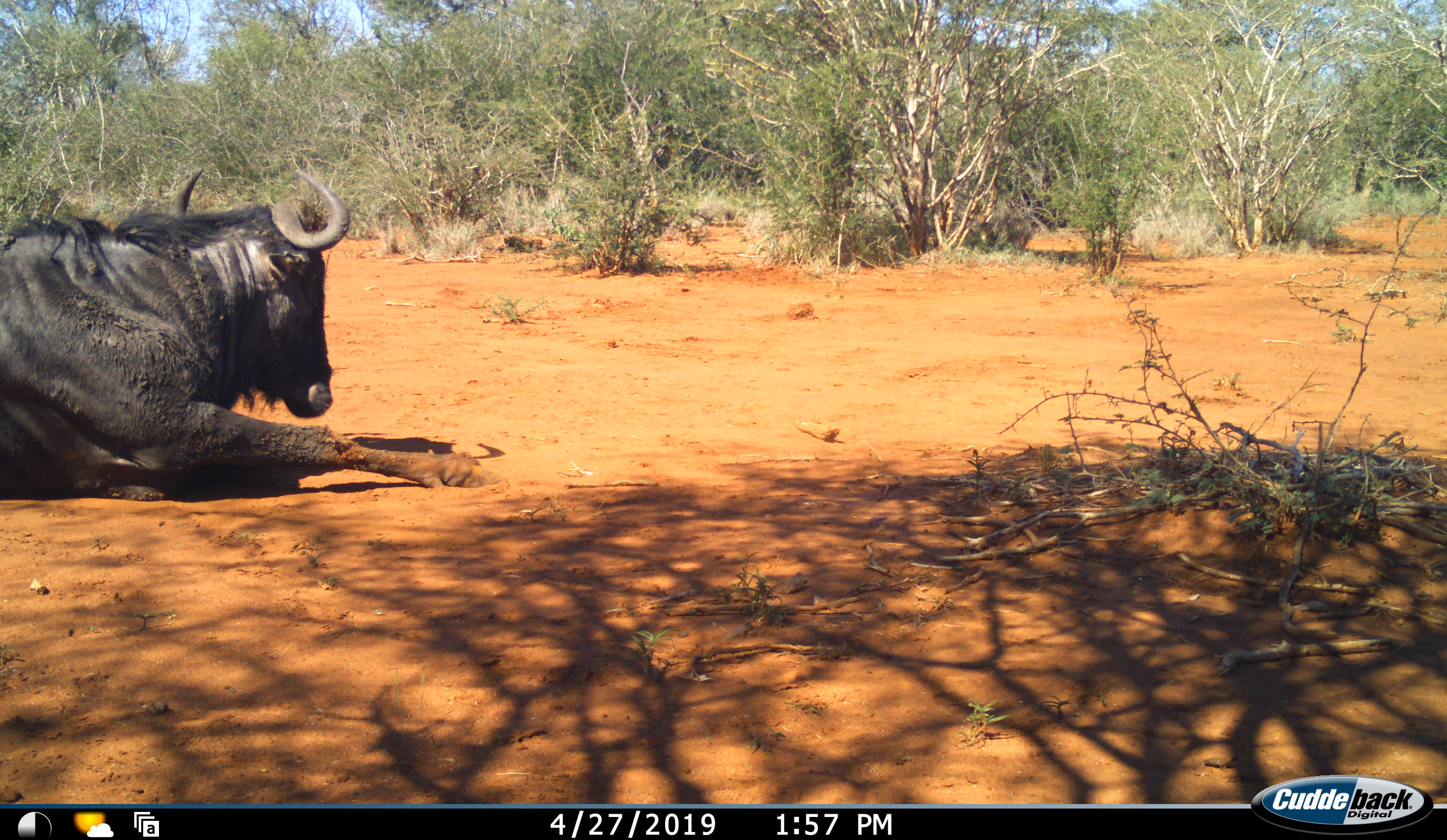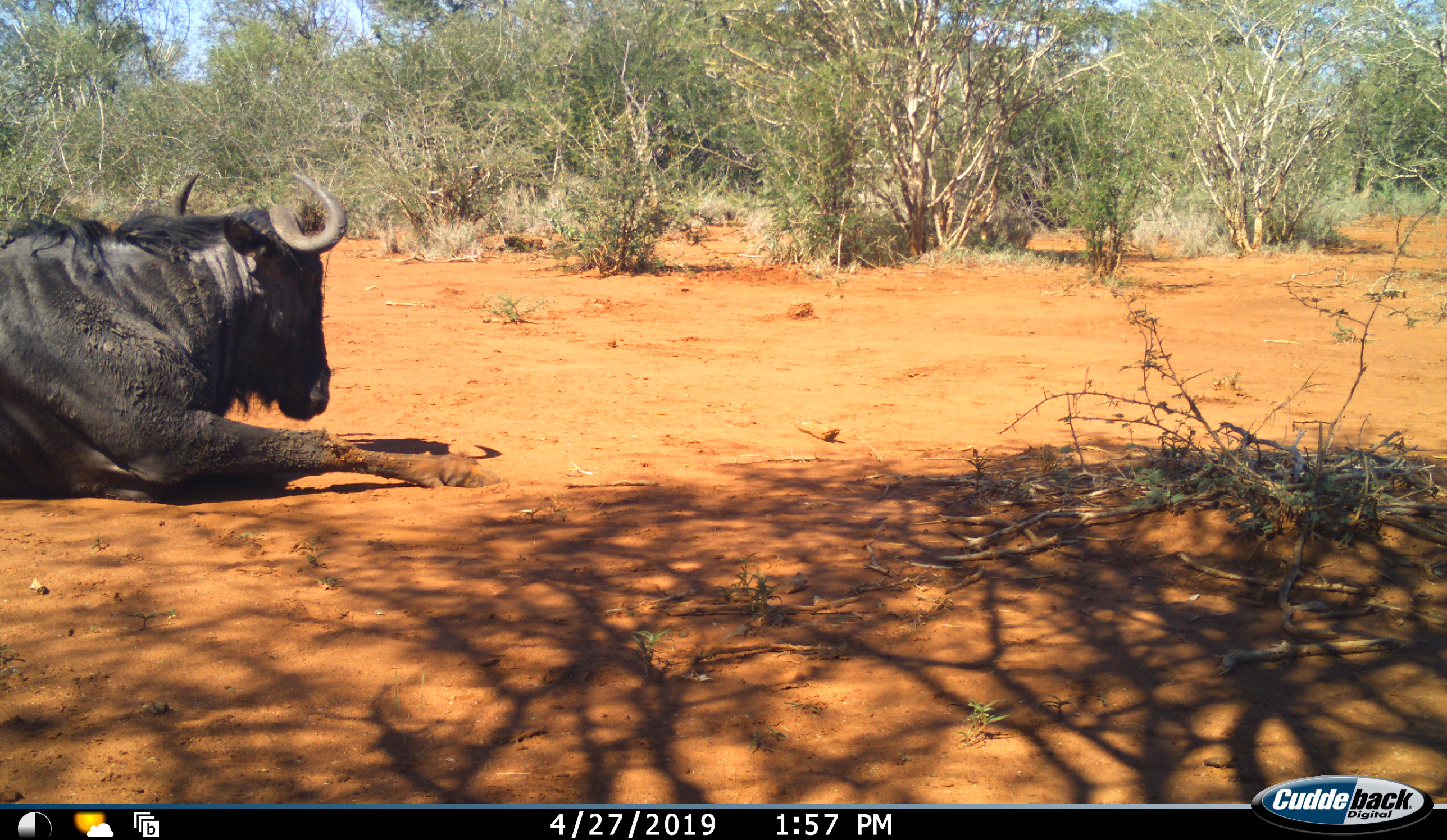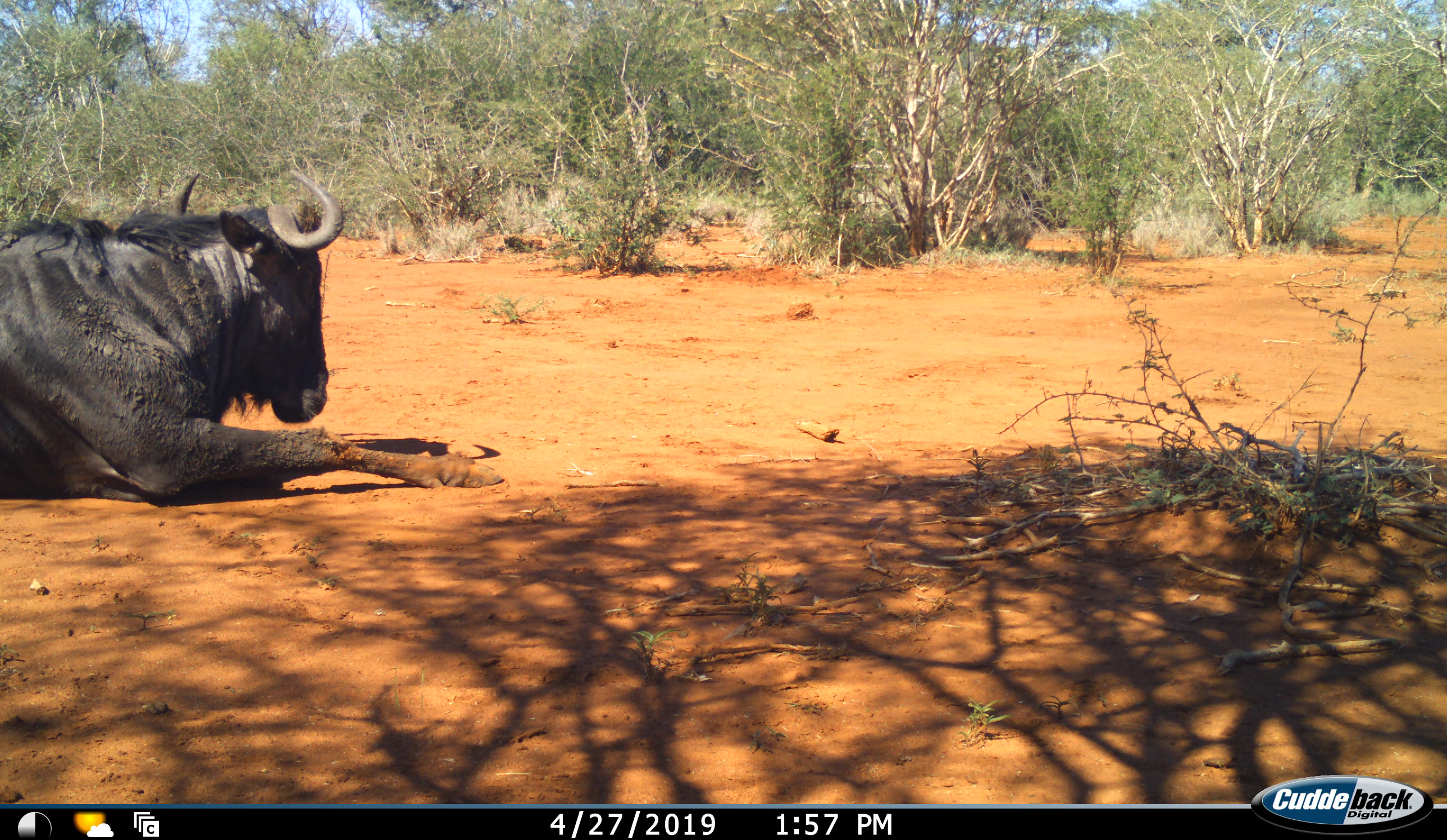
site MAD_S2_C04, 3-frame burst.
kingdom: Animalia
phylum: Chordata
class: Mammalia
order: Artiodactyla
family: Bovidae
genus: Connochaetes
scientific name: Connochaetes taurinus taurinus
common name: blue wildebeest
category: wildebeestblue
Wildebeestblue (blue wildebeest) (Connochaetes taurinus taurinus), count 1. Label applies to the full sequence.